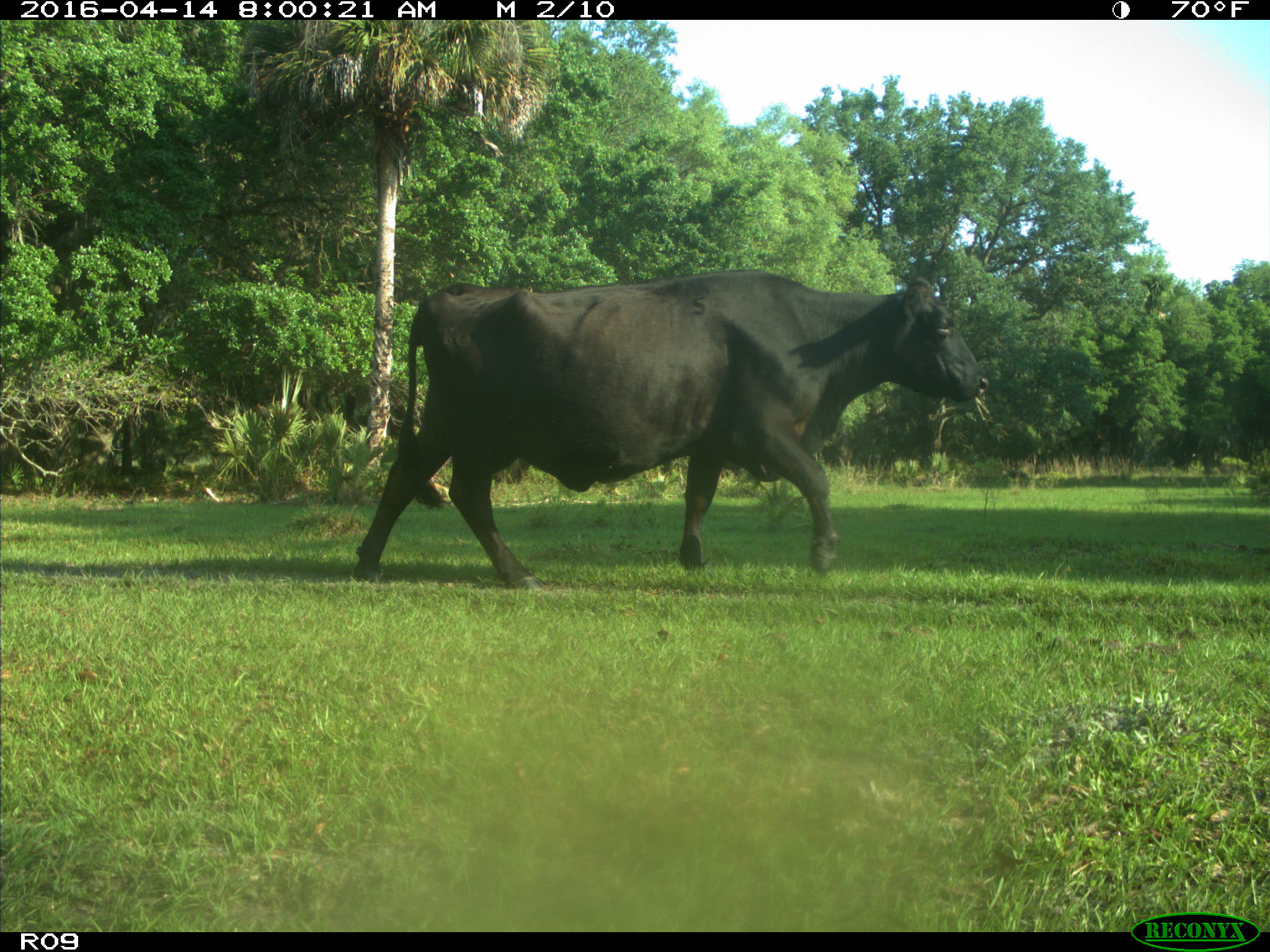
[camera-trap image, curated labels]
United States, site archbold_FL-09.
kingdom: Animalia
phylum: Chordata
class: Mammalia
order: Artiodactyla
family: Bovidae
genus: Bos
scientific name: Bos taurus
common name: domestic cow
Bos taurus (domestic cow).